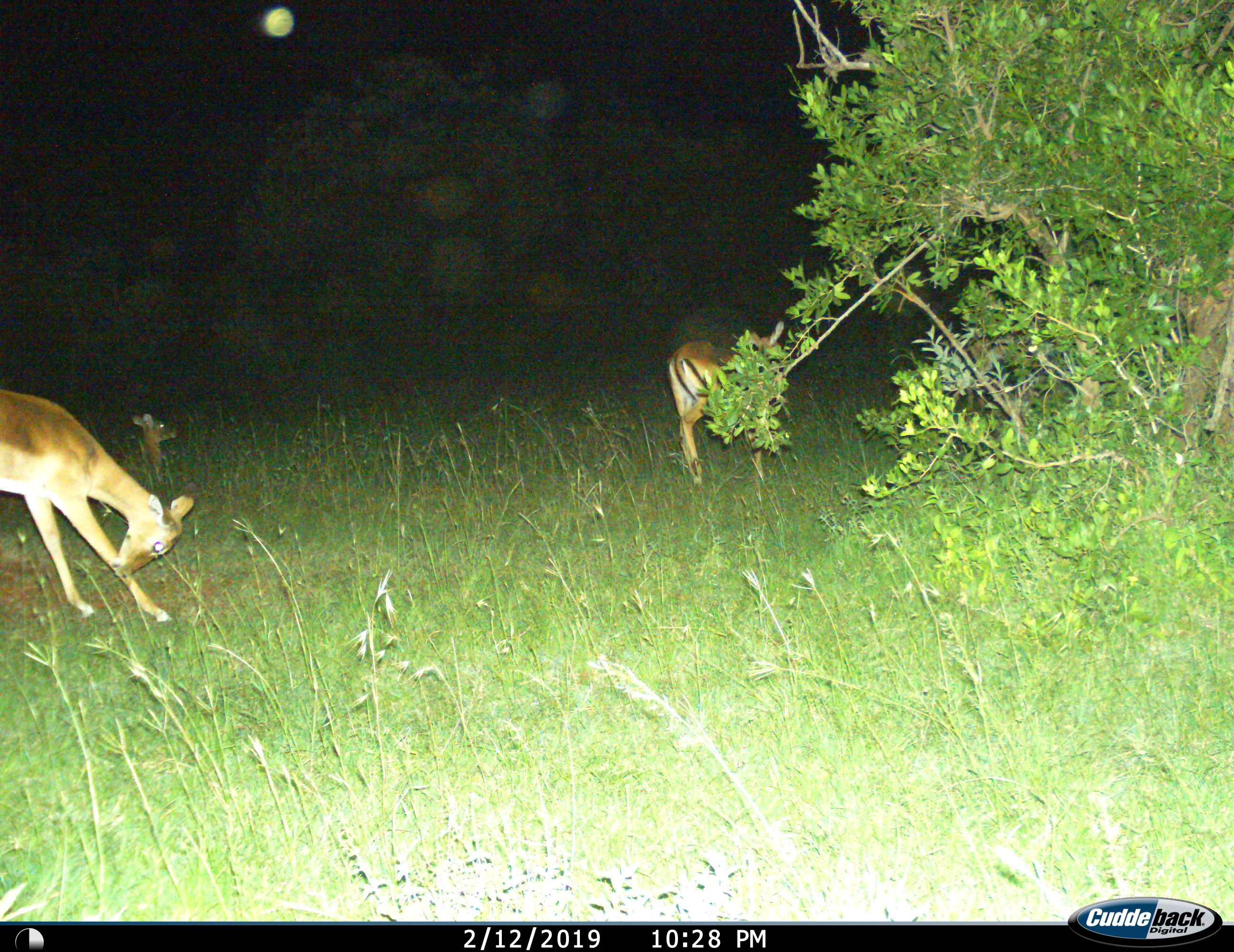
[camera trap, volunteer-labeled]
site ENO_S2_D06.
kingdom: Animalia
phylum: Chordata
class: Mammalia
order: Artiodactyla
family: Bovidae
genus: Aepyceros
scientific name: Aepyceros melampus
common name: impala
Impala (Aepyceros melampus), count 3. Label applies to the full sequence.